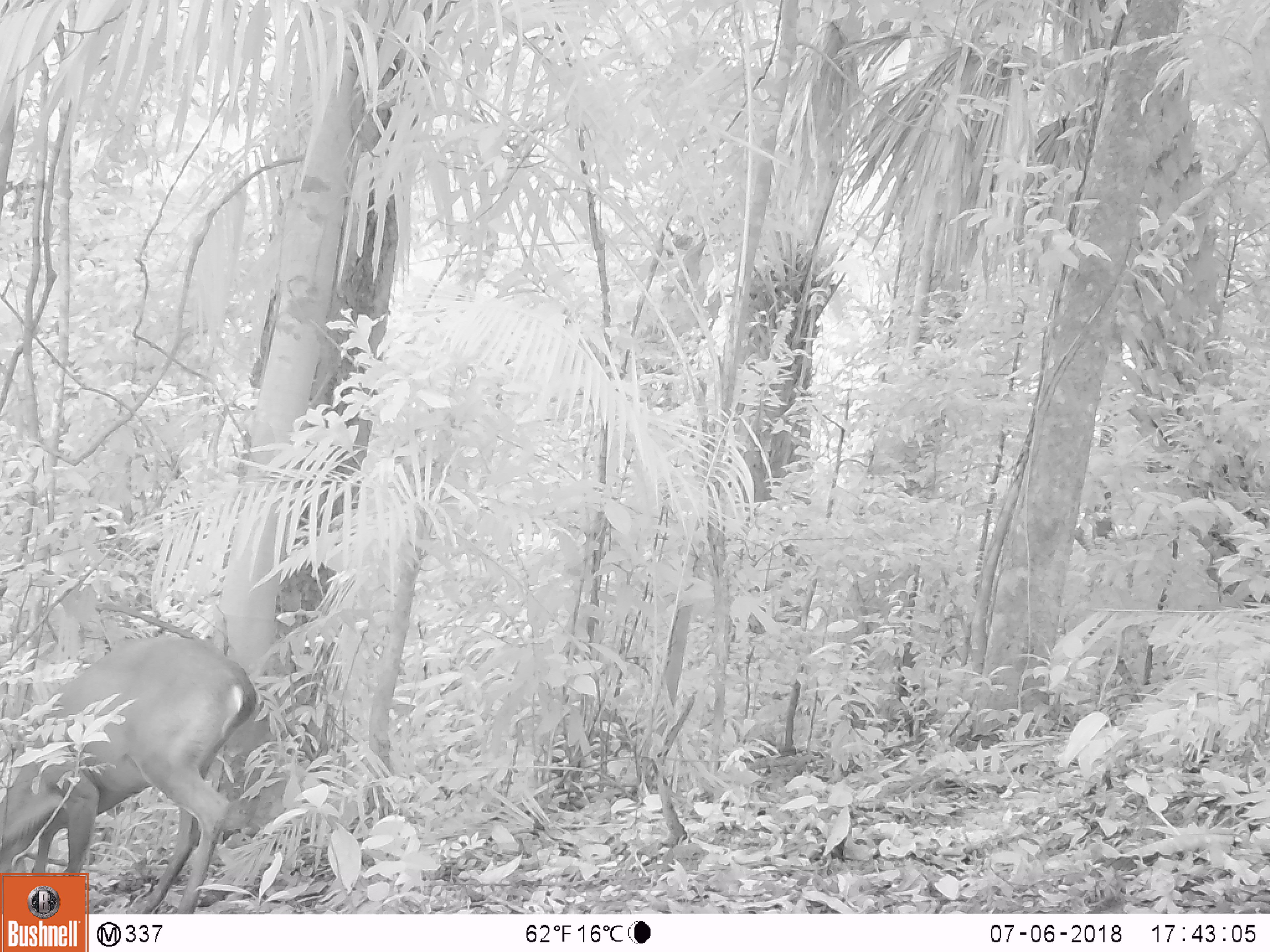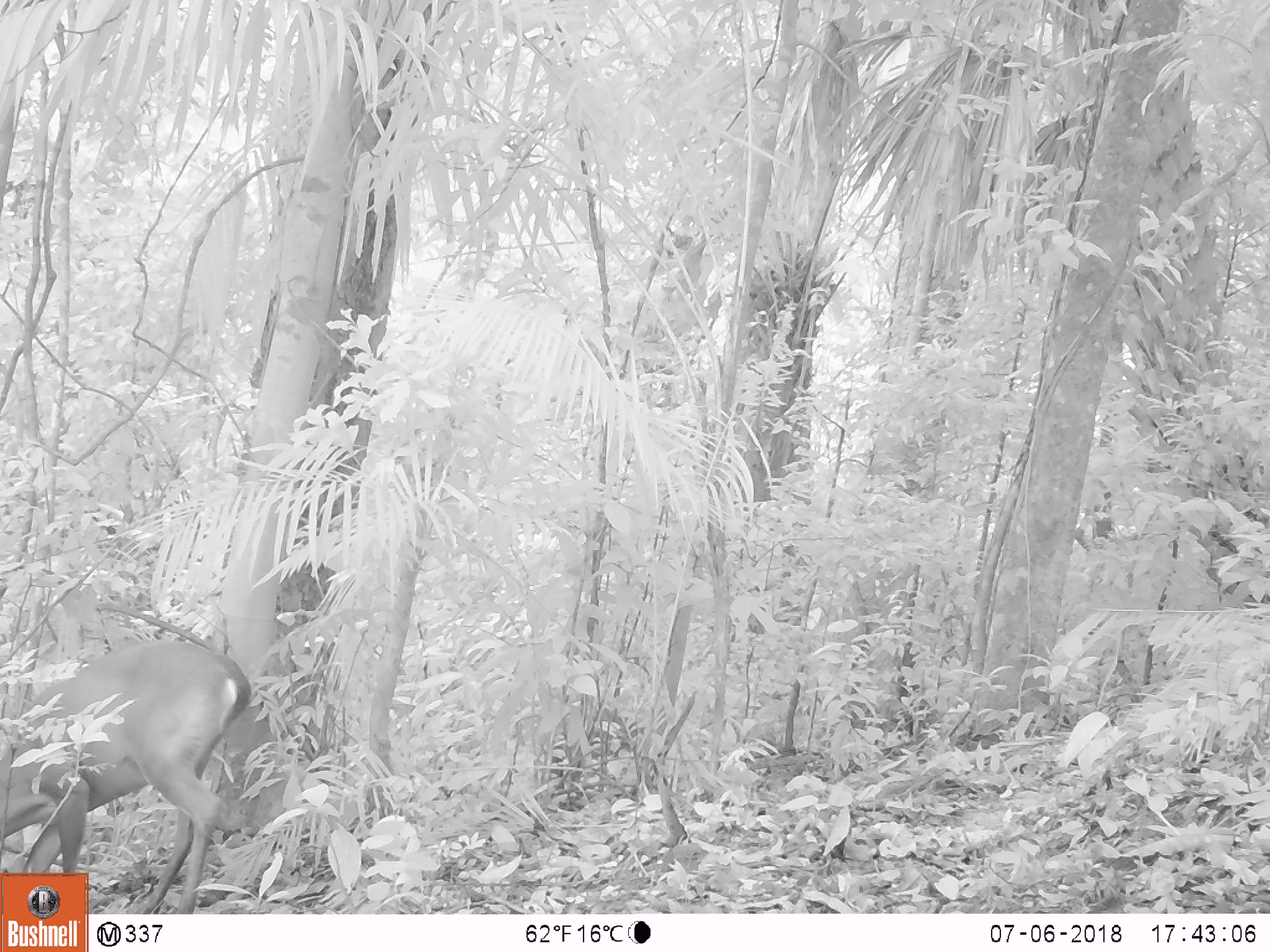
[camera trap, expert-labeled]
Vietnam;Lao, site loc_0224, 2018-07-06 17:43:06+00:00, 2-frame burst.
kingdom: Animalia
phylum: Chordata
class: Mammalia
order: Artiodactyla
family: Cervidae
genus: Muntiacus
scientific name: Muntiacus vuquangensis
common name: large-antlered muntjac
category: large antlered muntjac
Large antlered muntjac (large-antlered muntjac) (Muntiacus vuquangensis). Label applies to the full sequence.